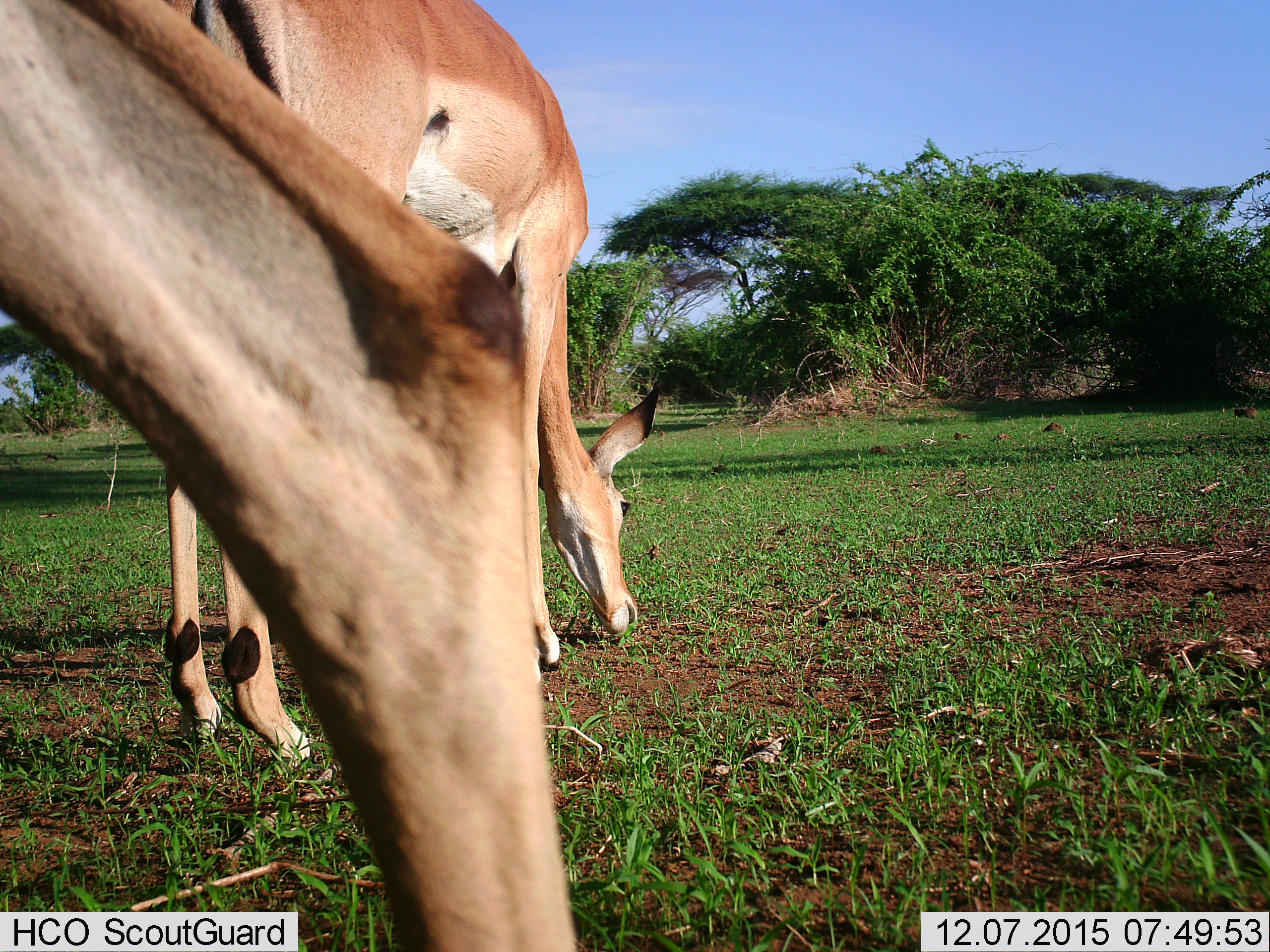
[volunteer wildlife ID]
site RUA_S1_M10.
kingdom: Animalia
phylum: Chordata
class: Mammalia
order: Artiodactyla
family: Bovidae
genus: Aepyceros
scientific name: Aepyceros melampus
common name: impala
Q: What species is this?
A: Impala (Aepyceros melampus).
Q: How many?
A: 2.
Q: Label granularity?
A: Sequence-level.